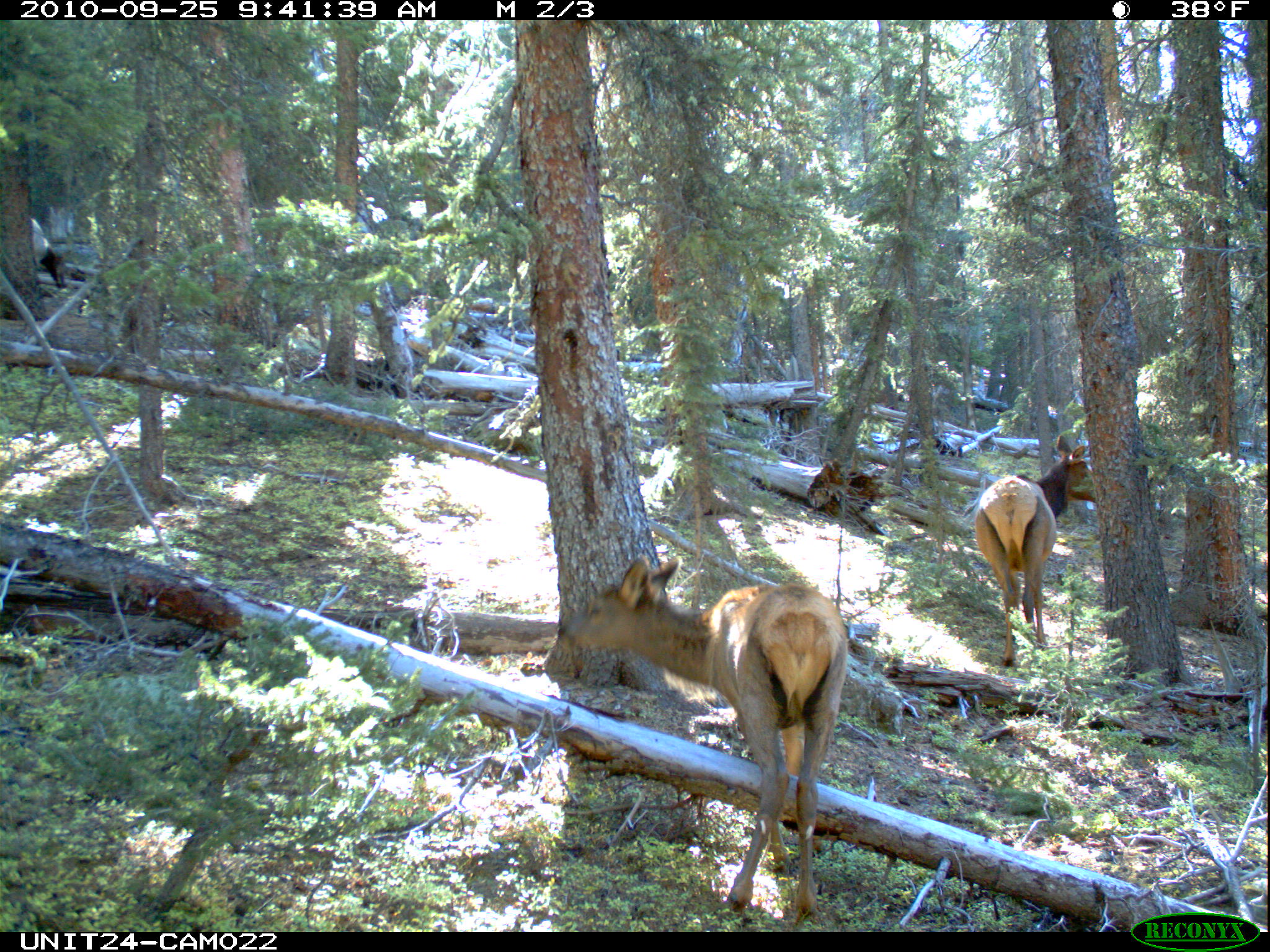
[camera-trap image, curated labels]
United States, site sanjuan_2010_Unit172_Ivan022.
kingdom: Animalia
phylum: Chordata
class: Mammalia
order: Artiodactyla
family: Cervidae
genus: Cervus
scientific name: Cervus elaphus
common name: red deer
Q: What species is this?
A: Cervus elaphus (red deer).